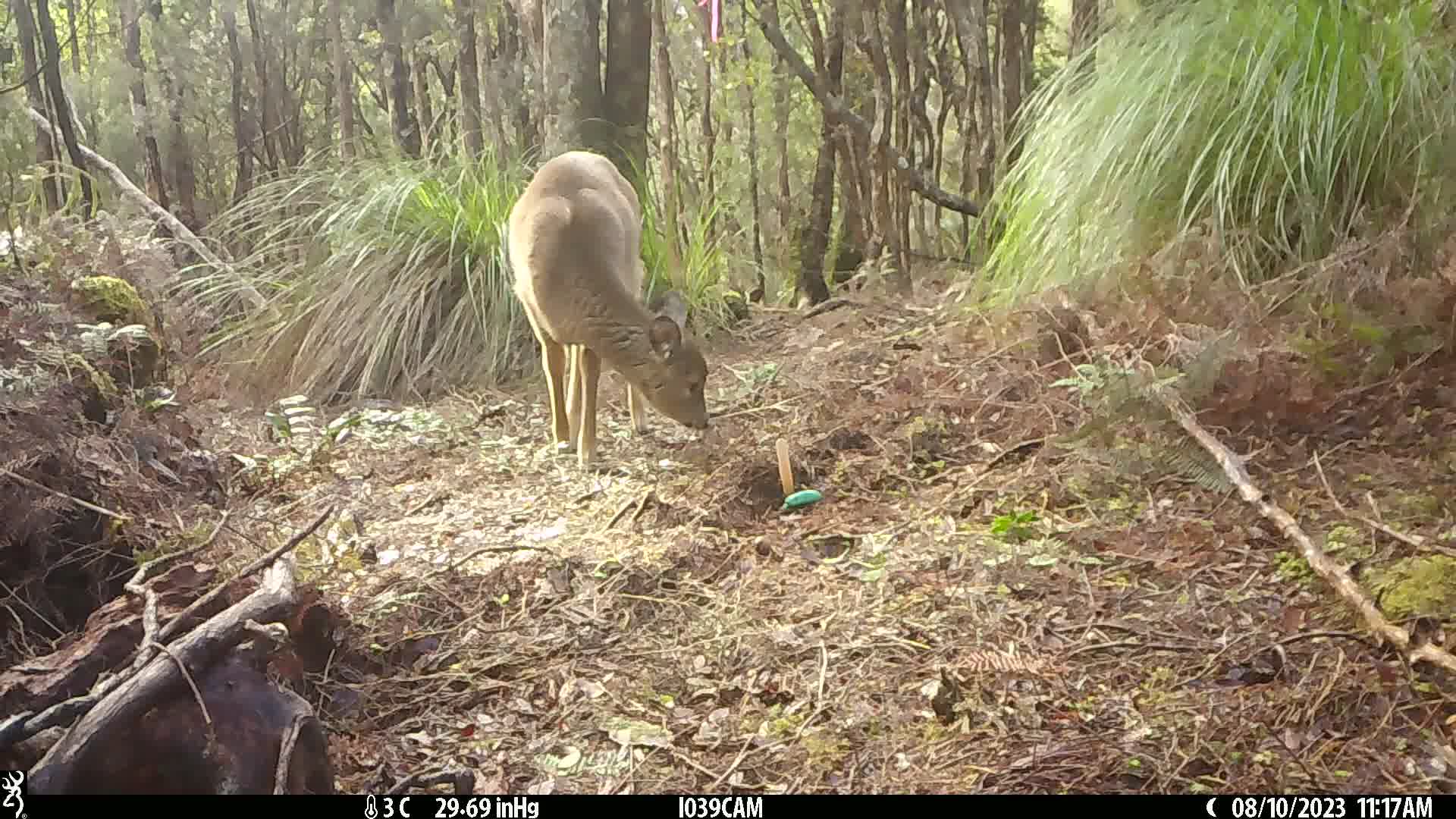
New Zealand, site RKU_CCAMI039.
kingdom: Animalia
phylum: Chordata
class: Mammalia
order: Artiodactyla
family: Cervidae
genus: Odocoileus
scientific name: Odocoileus virginianus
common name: white-tailed deer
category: white tailed deer